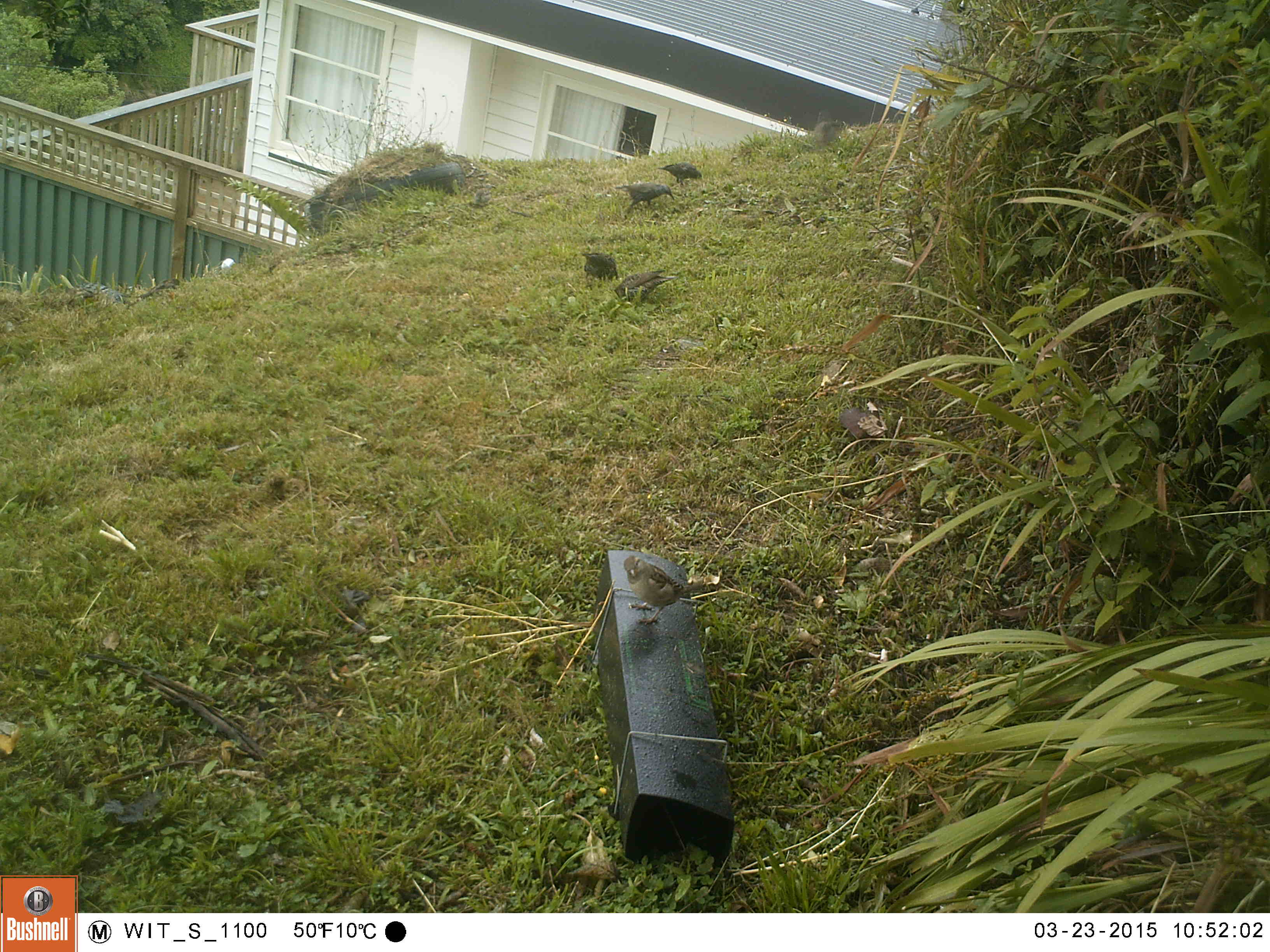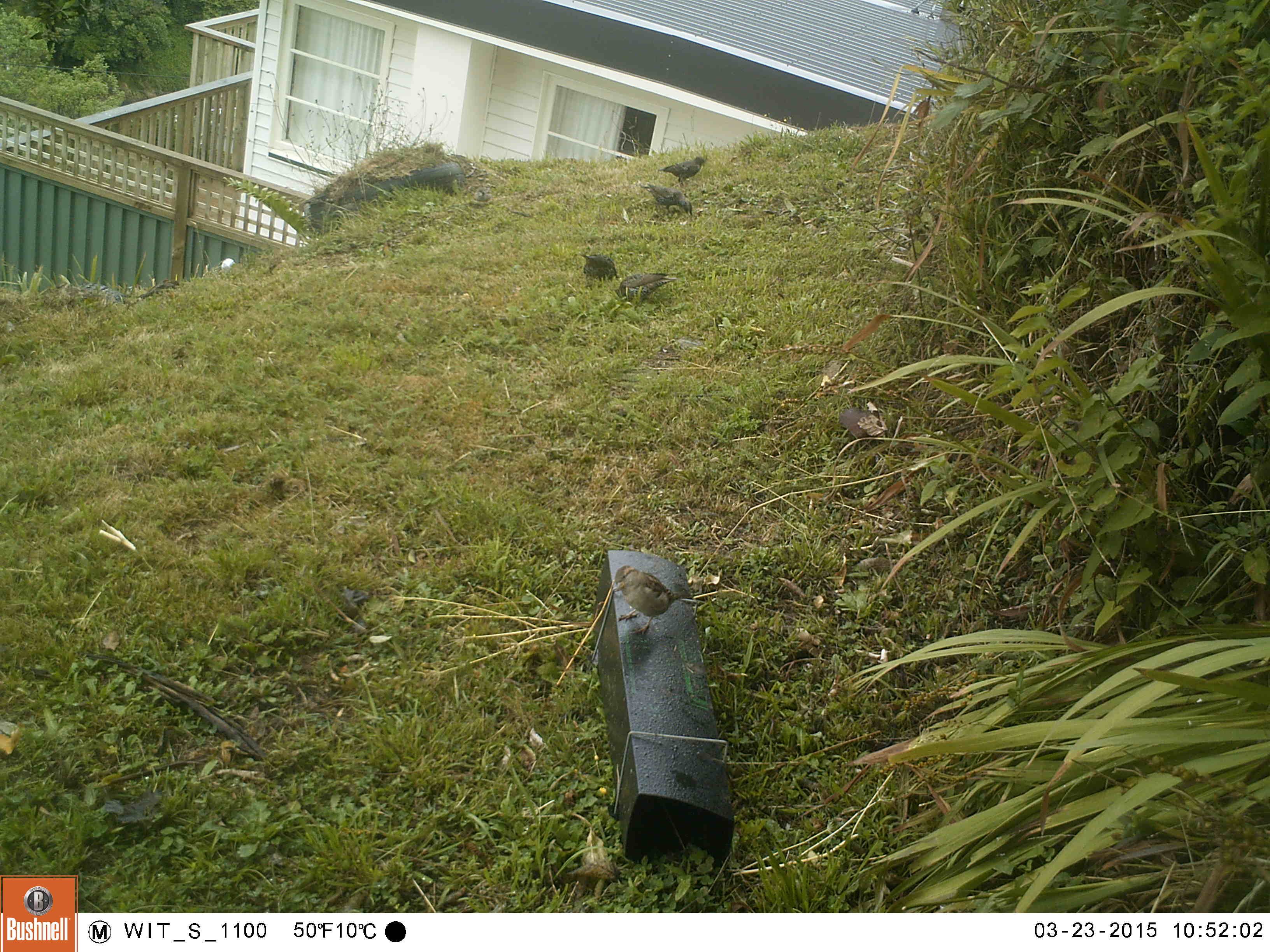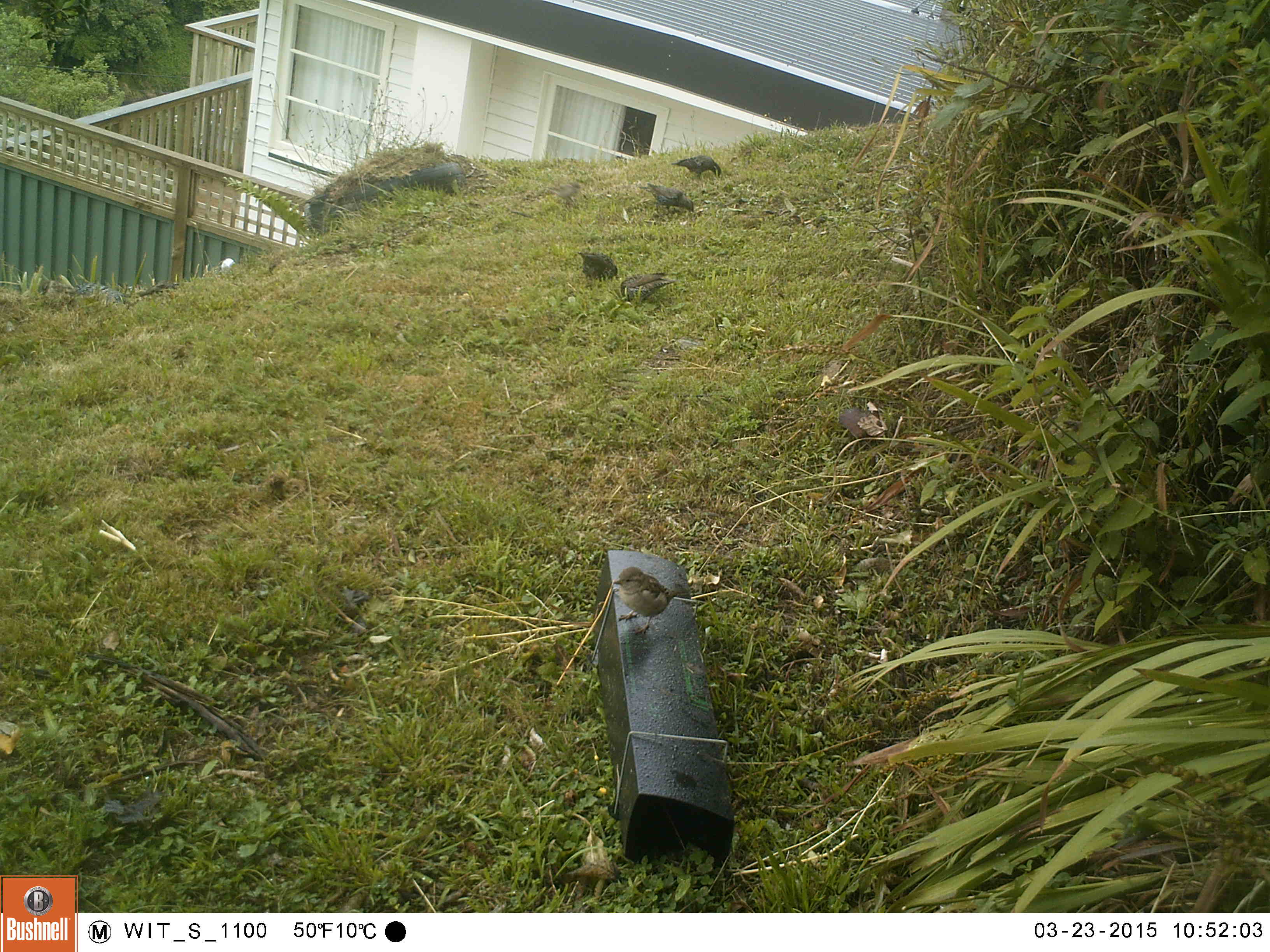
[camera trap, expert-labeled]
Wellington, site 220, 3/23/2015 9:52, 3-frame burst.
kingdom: Animalia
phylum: Chordata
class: Aves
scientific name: Aves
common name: bird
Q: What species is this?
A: Bird (Aves).